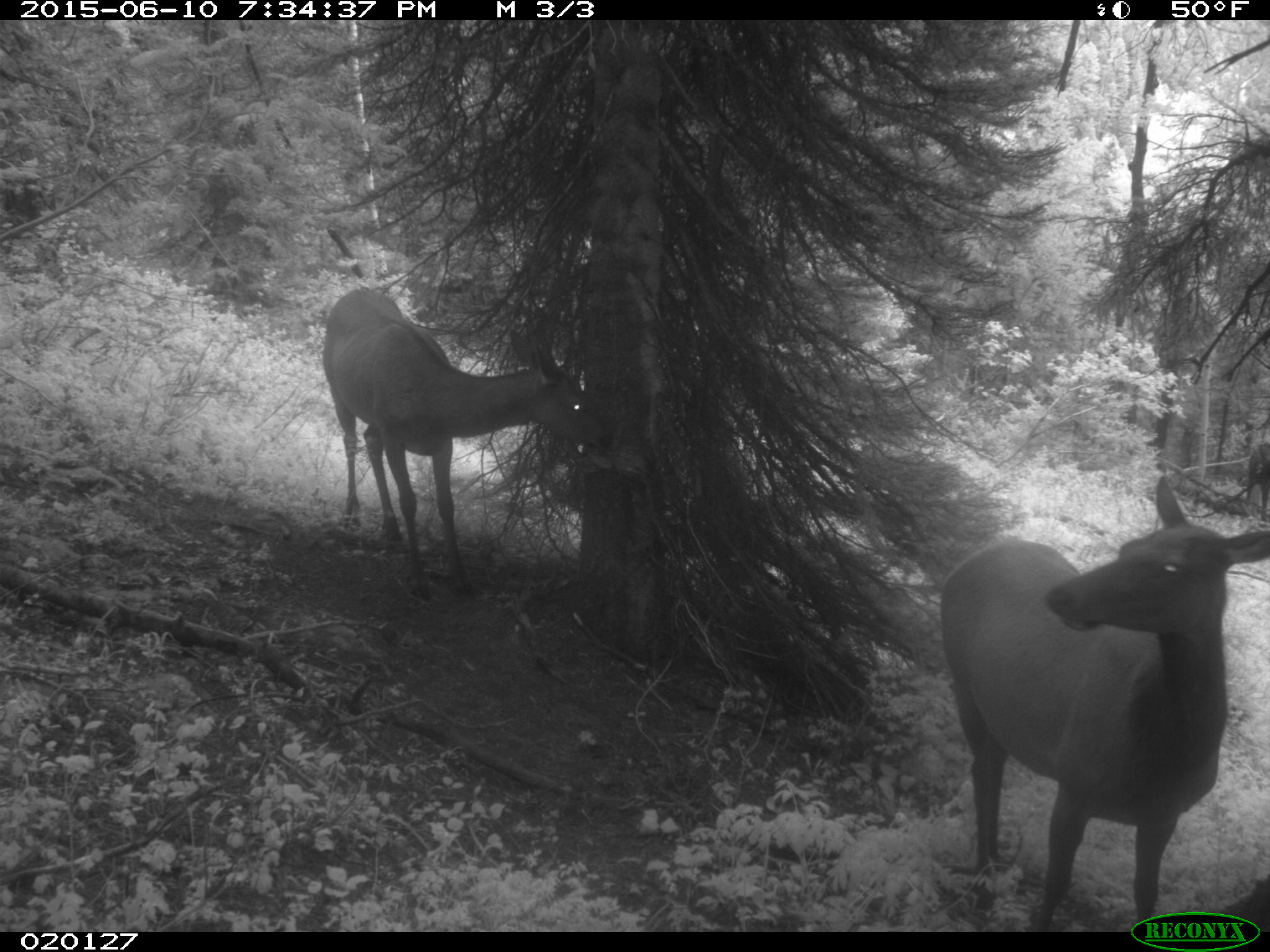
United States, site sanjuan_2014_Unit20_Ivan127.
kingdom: Animalia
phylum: Chordata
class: Mammalia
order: Artiodactyla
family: Cervidae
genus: Cervus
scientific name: Cervus elaphus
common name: red deer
Cervus elaphus (red deer).